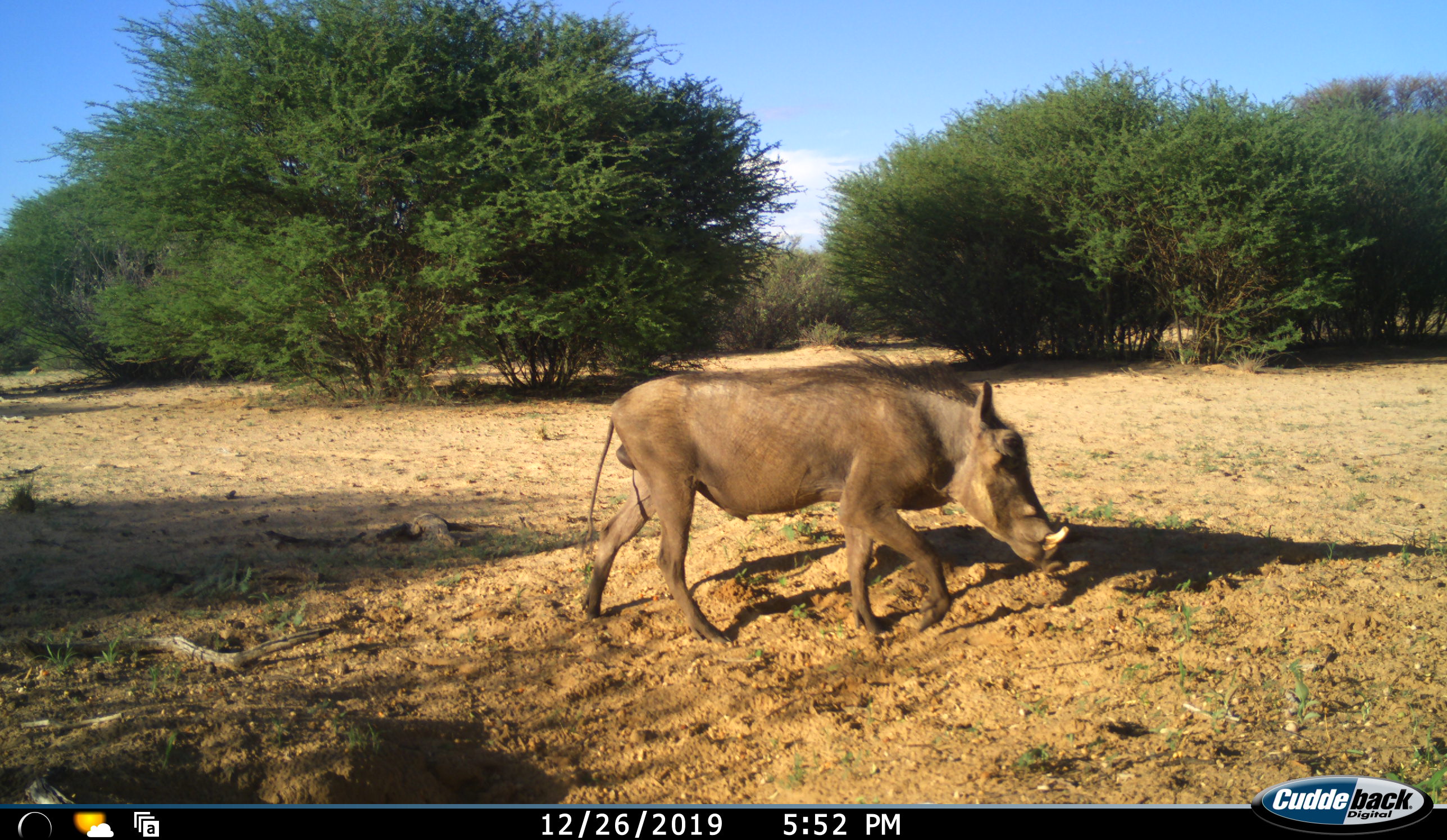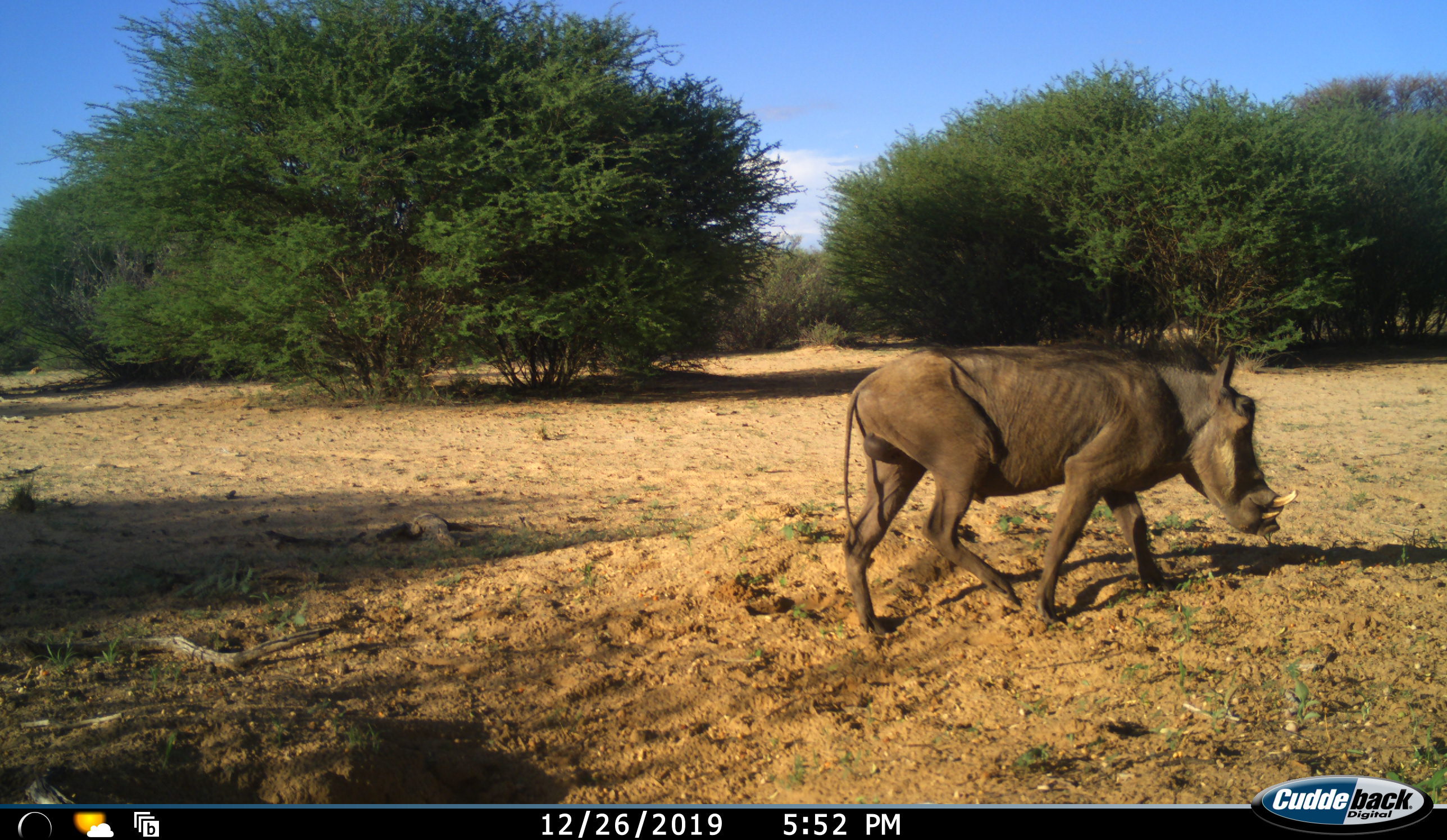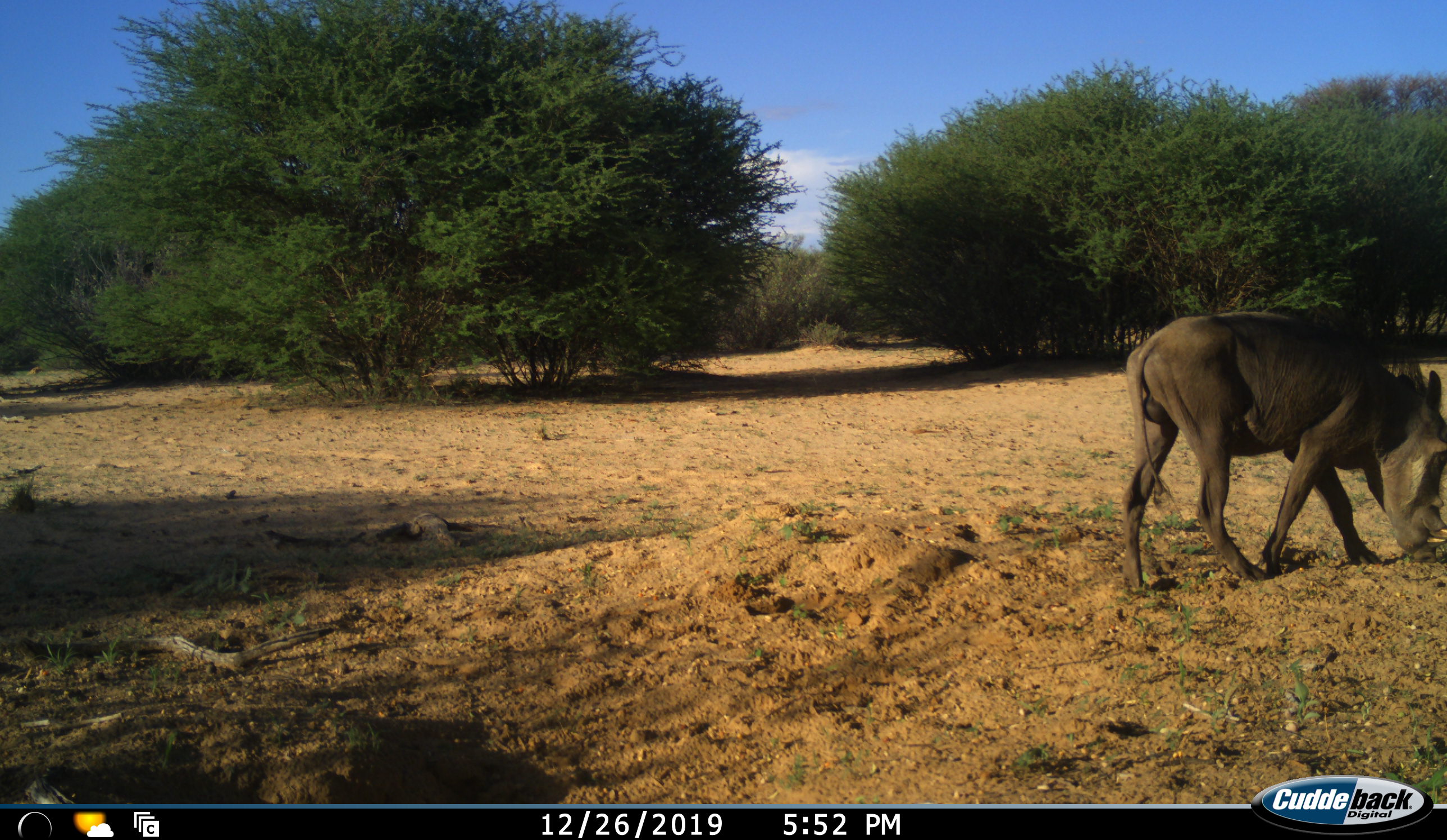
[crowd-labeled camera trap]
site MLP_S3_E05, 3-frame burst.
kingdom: Animalia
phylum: Chordata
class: Mammalia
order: Artiodactyla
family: Suidae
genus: Phacochoerus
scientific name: Phacochoerus africanus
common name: warthog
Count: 1.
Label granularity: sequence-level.